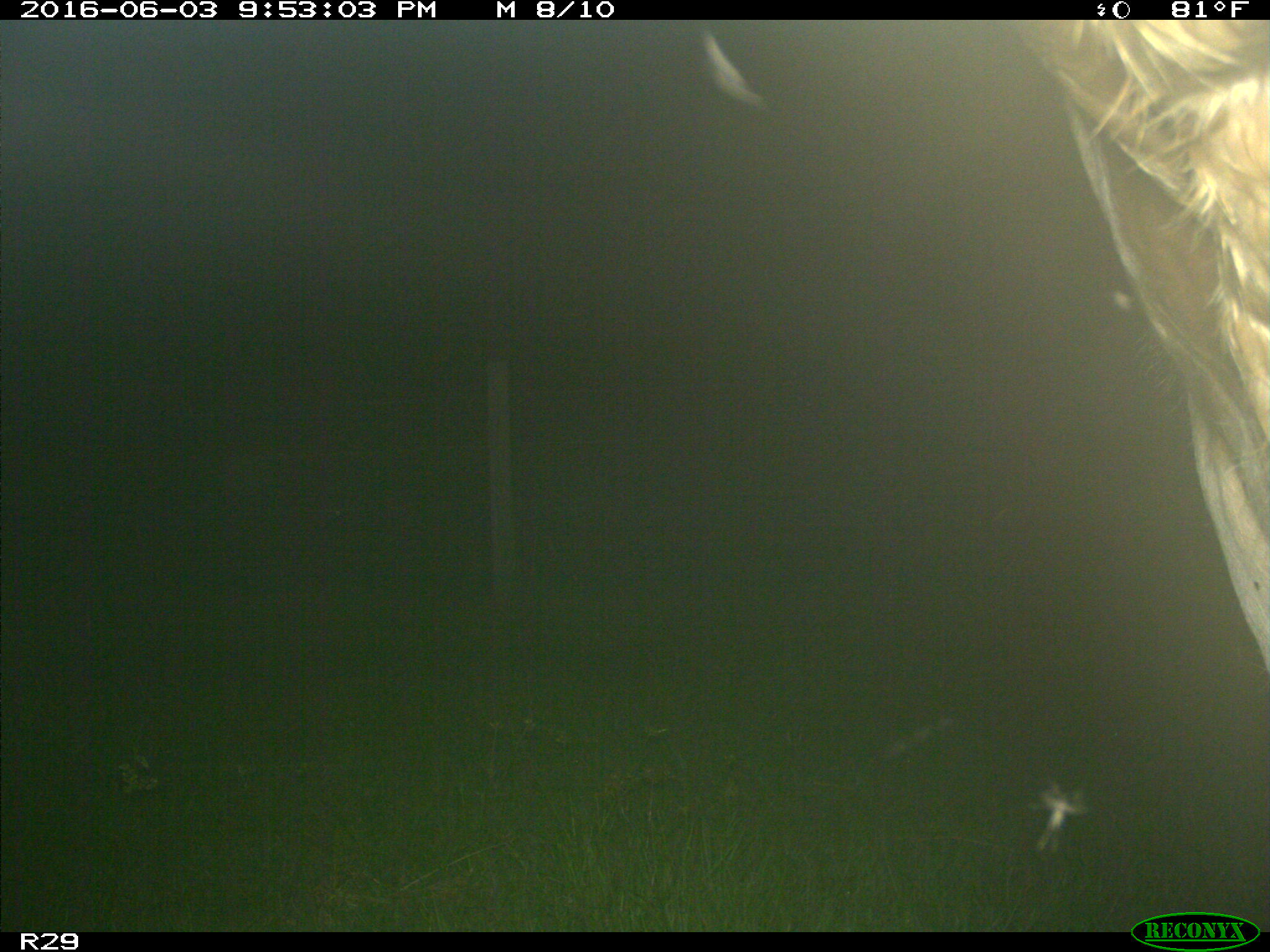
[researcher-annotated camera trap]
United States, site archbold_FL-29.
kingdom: Animalia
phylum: Chordata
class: Mammalia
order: Artiodactyla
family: Bovidae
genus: Bos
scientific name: Bos taurus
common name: domestic cow